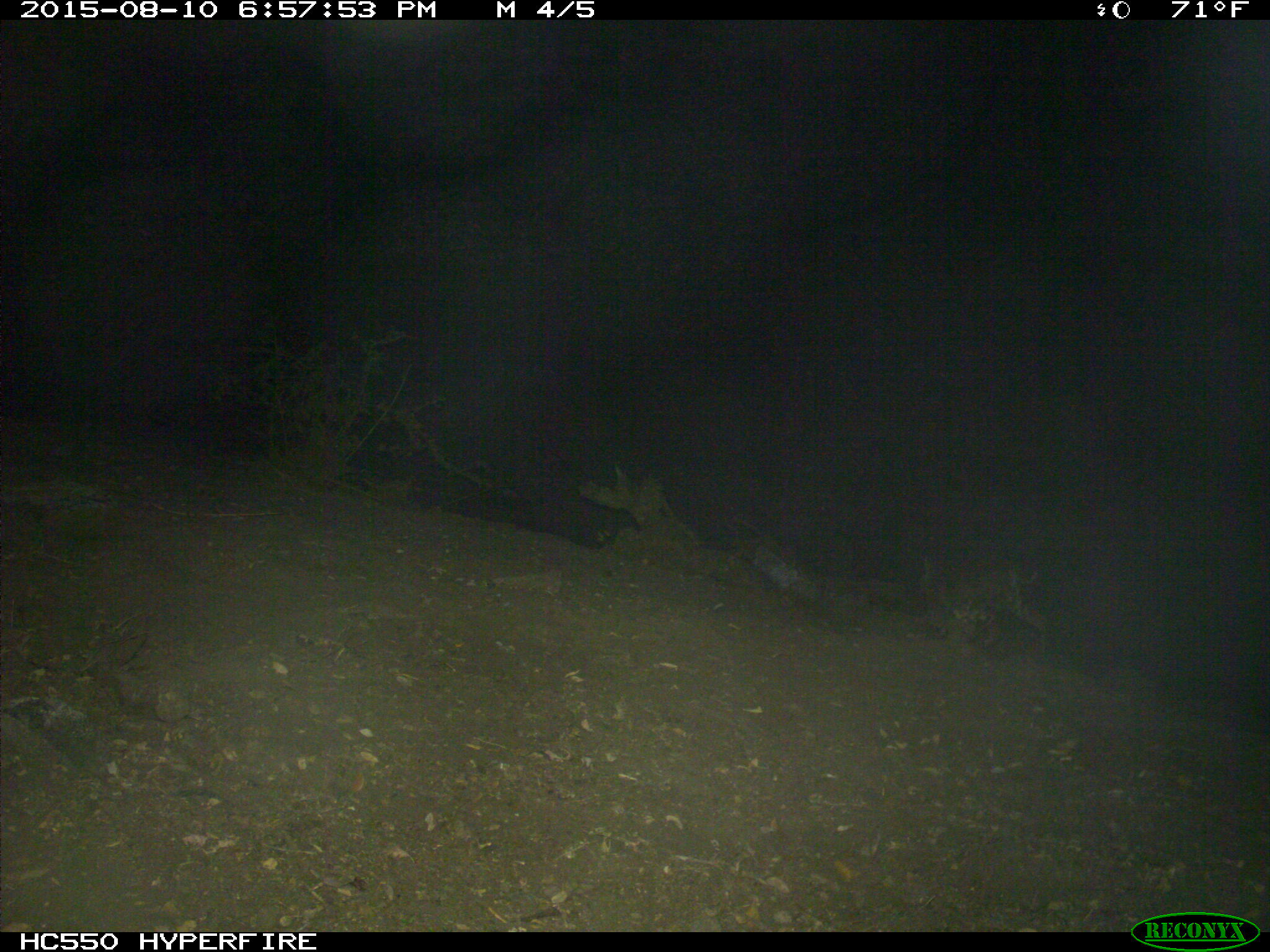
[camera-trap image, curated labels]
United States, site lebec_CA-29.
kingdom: Animalia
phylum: Chordata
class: Mammalia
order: Carnivora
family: Felidae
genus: Lynx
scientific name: Lynx rufus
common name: bobcat